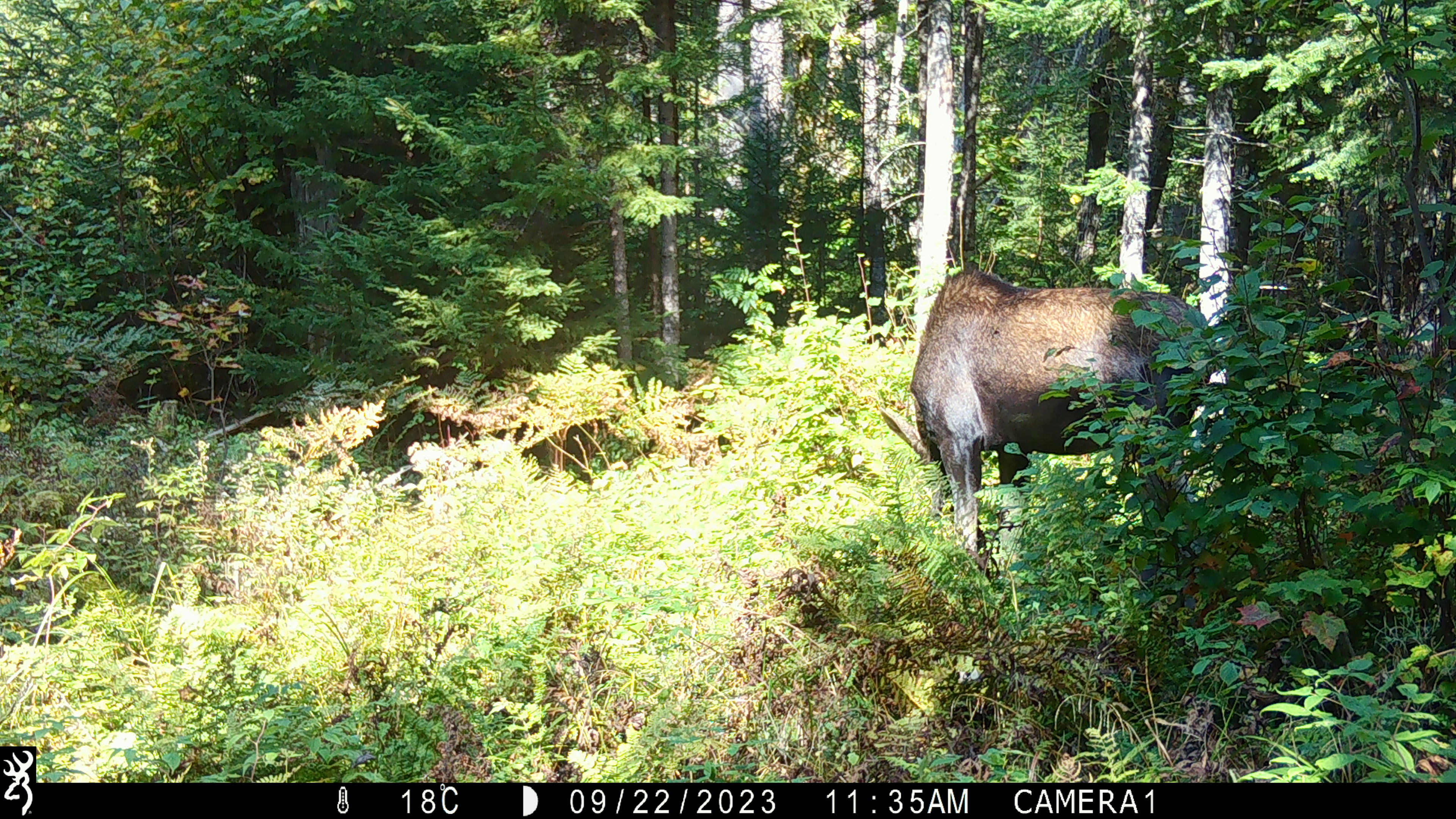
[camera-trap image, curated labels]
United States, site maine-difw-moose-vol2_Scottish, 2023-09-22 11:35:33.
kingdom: Animalia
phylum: Chordata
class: Mammalia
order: Artiodactyla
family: Cervidae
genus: Alces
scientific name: Alces alces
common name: moose